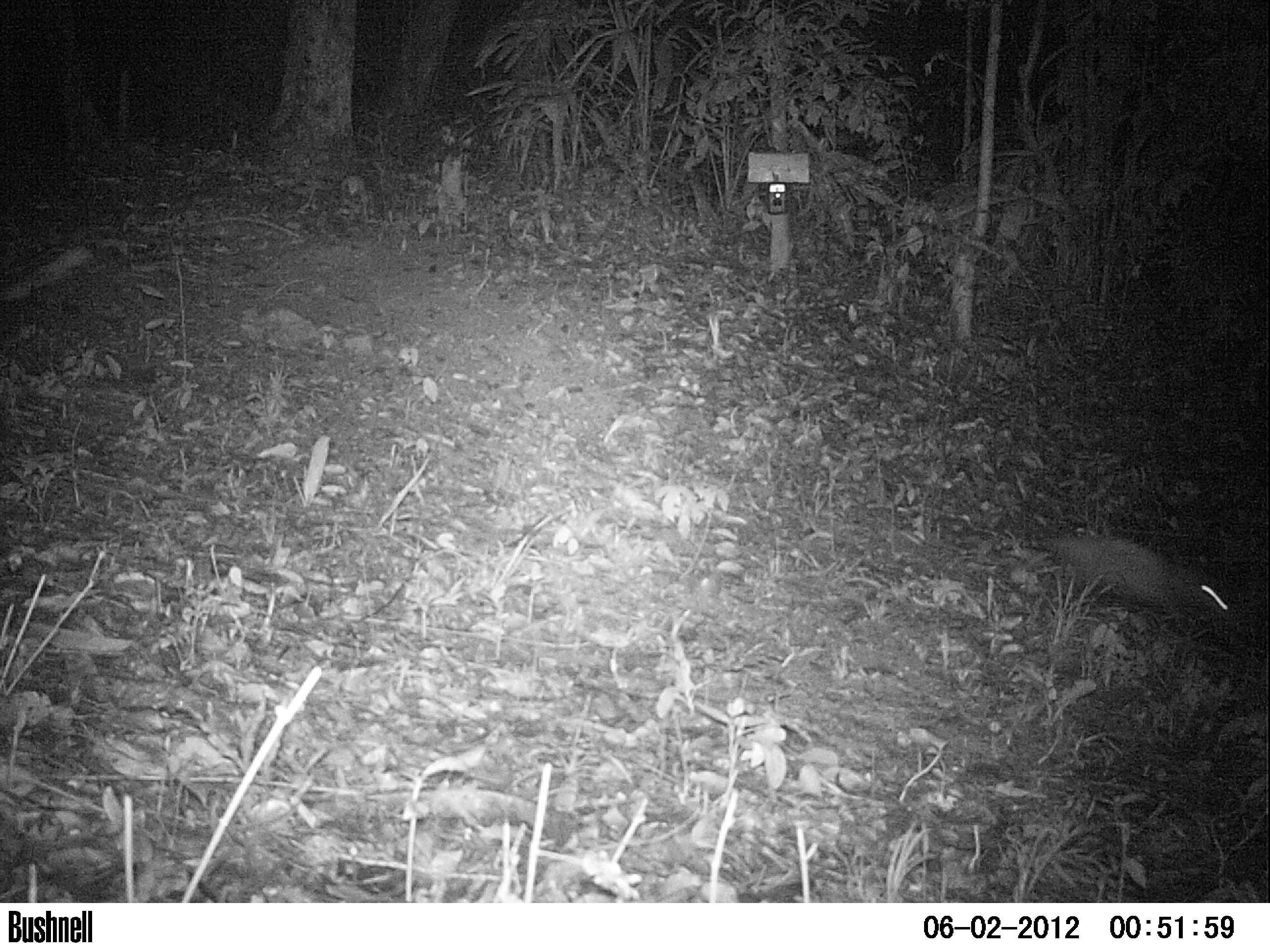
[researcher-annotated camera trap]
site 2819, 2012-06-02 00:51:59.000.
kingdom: Animalia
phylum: Chordata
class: Mammalia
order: Didelphimorphia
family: Didelphidae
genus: Didelphis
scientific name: Didelphis virginiana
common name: virginia opossum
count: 1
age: adult